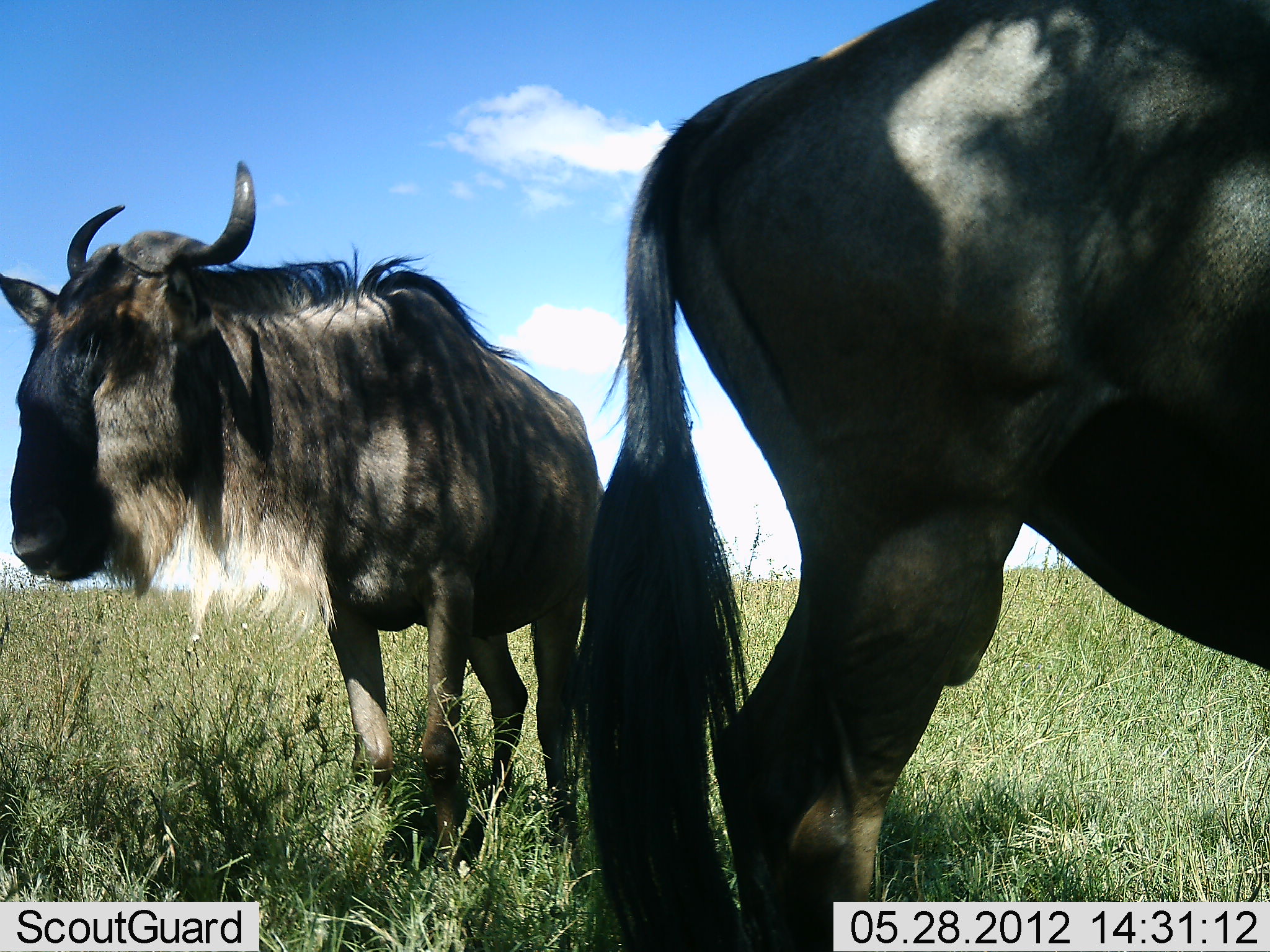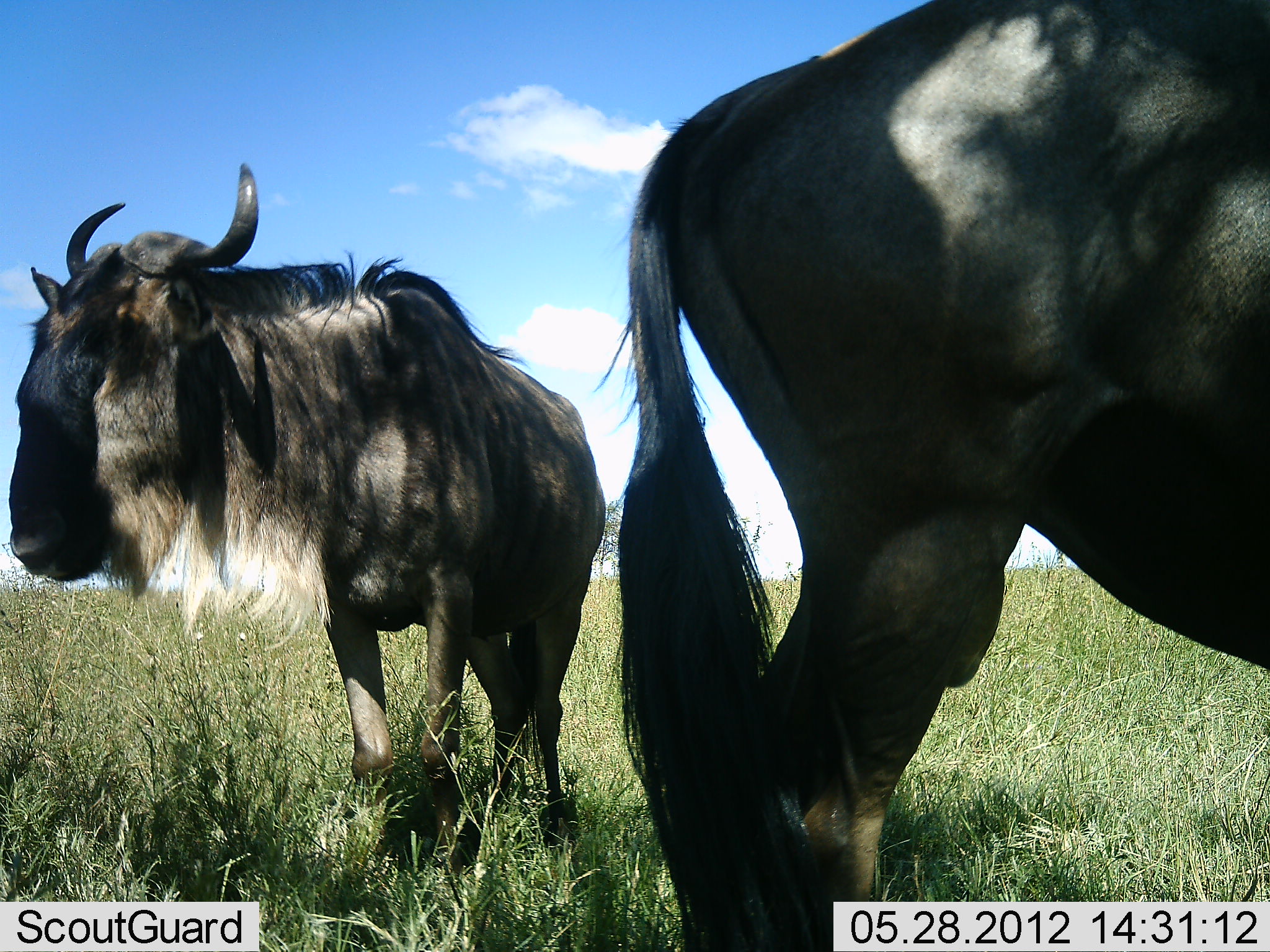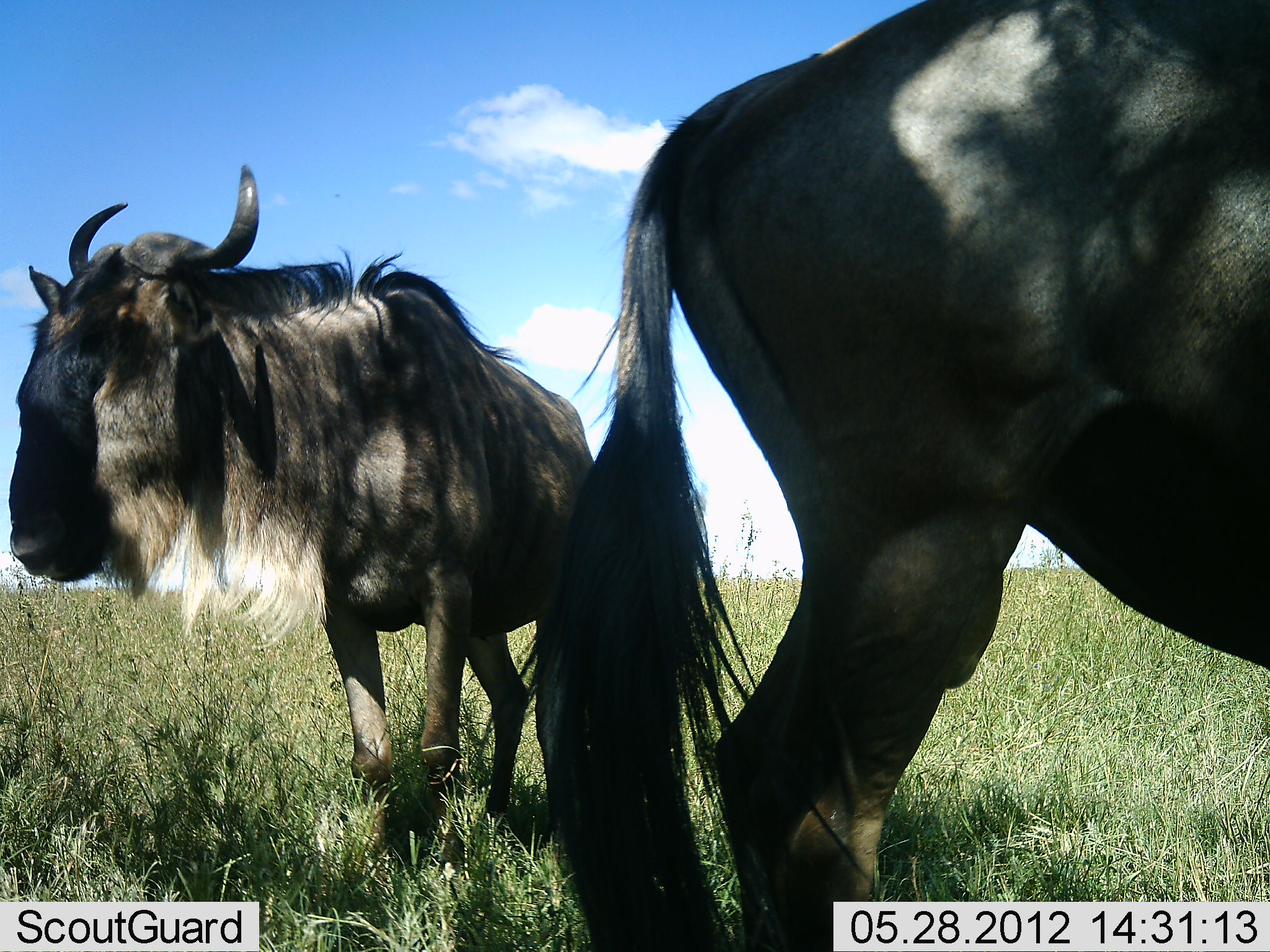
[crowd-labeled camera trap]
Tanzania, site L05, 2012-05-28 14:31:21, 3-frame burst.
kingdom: Animalia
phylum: Chordata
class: Mammalia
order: Artiodactyla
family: Bovidae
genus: Connochaetes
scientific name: Connochaetes taurinus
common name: blue wildebeest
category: wildebeest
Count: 2.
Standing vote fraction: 100%.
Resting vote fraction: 0%.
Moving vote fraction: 0%.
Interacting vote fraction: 0%.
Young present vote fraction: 0%.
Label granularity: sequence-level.